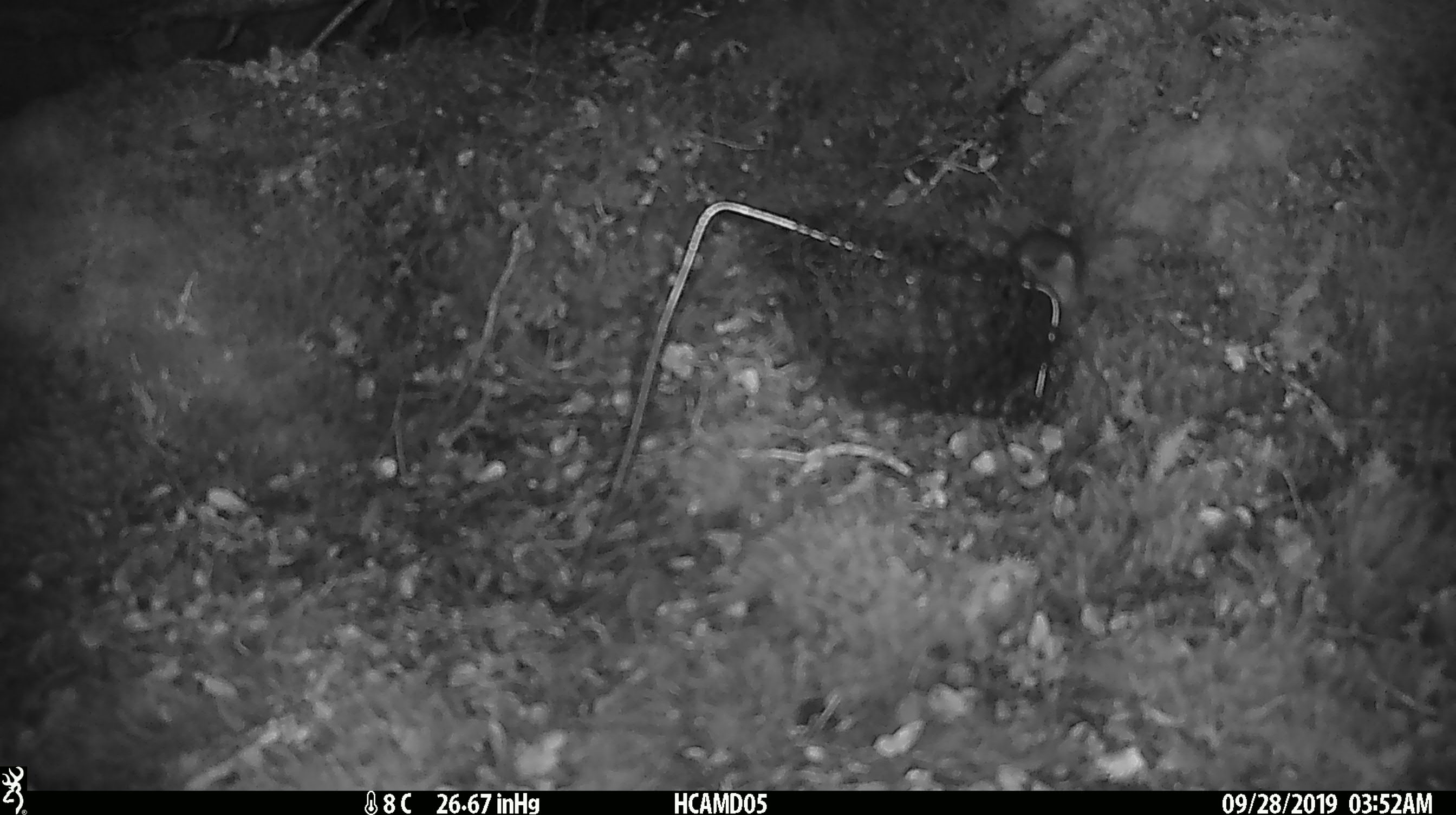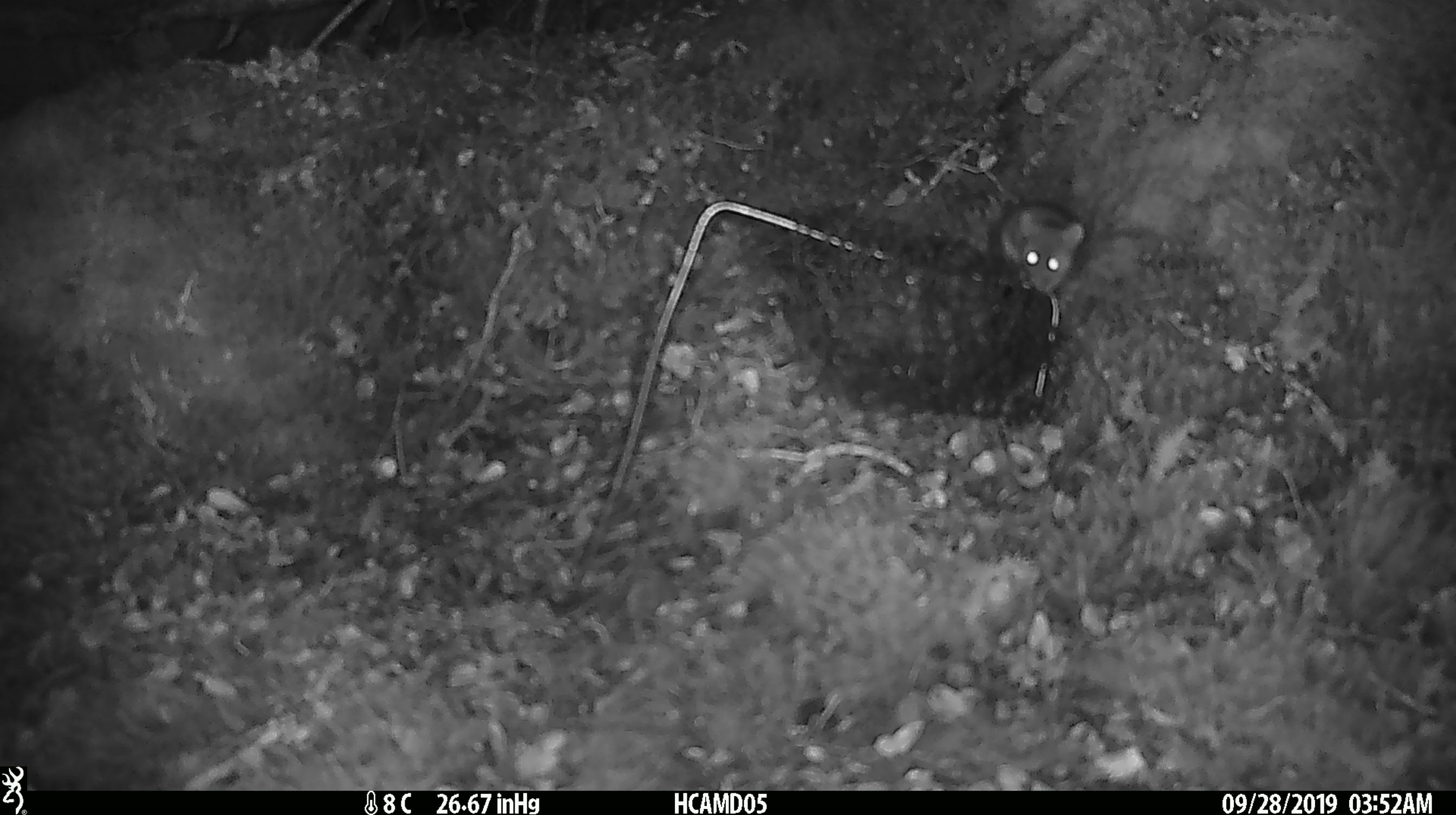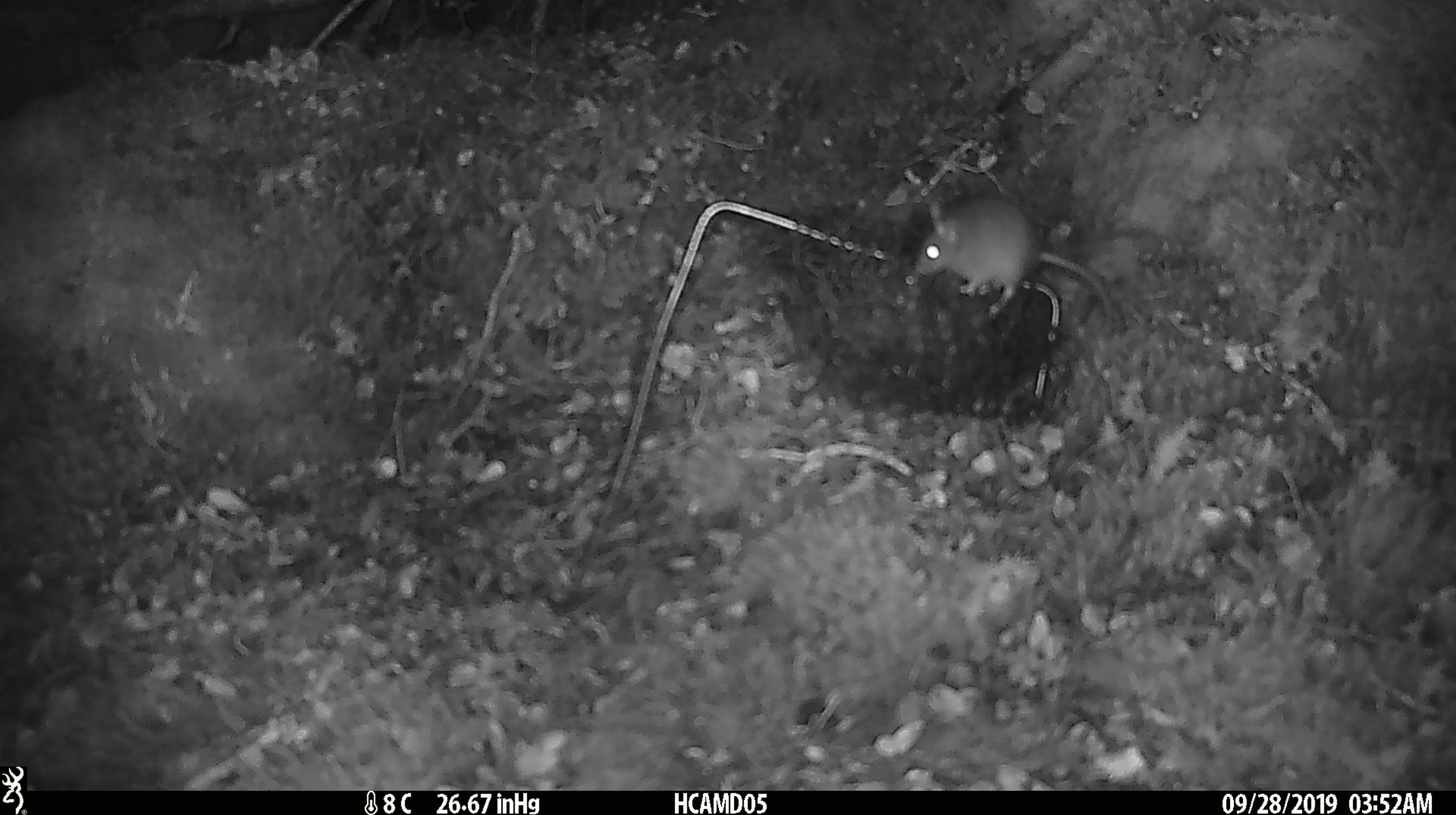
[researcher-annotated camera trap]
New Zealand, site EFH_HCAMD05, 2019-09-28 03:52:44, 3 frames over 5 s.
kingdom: Animalia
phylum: Chordata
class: Mammalia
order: Rodentia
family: Muridae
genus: Mus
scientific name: Mus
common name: mouse